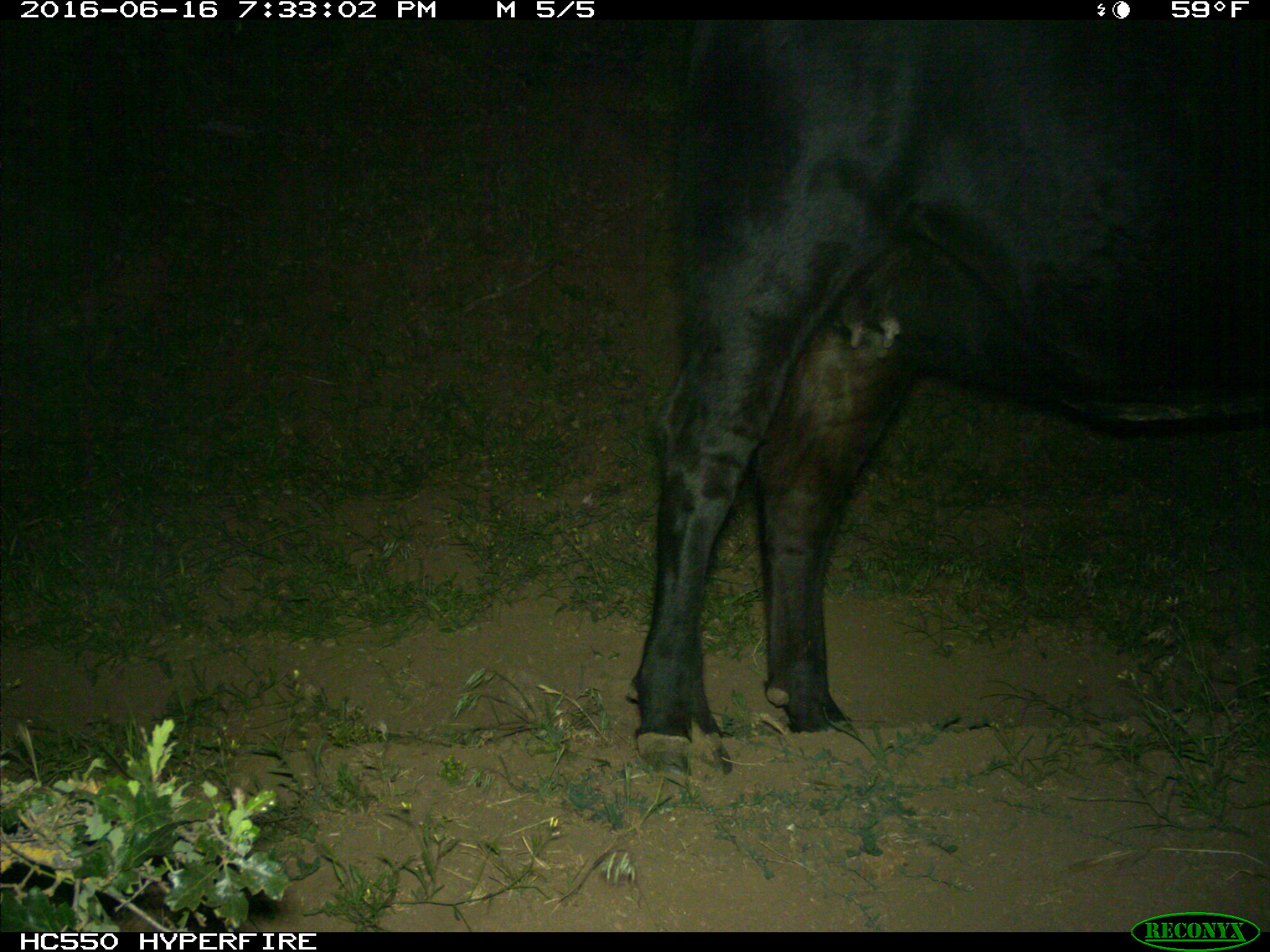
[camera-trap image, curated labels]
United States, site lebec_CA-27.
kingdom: Animalia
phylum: Chordata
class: Mammalia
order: Artiodactyla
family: Bovidae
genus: Bos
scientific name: Bos taurus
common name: domestic cow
Bos taurus (domestic cow).